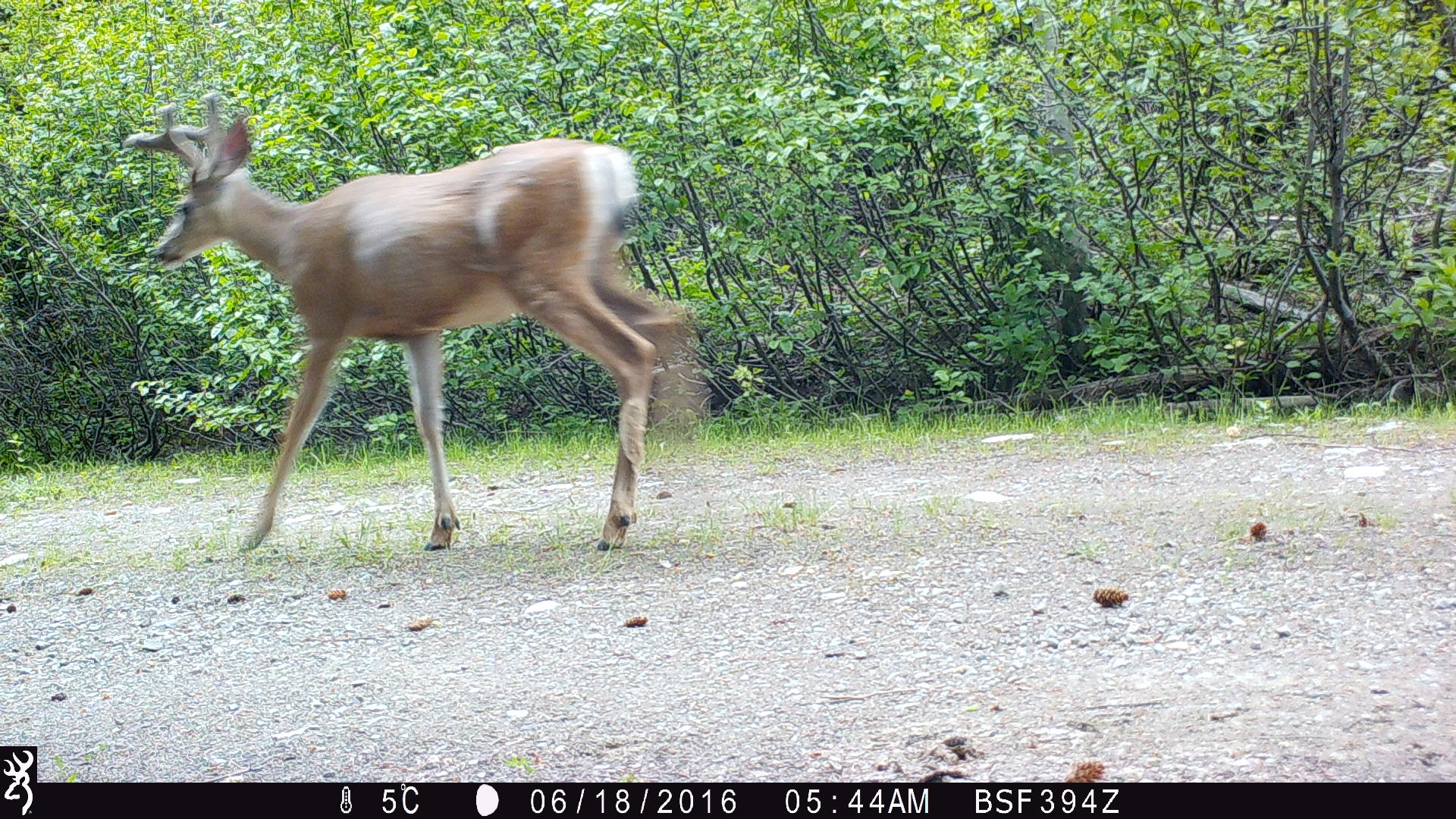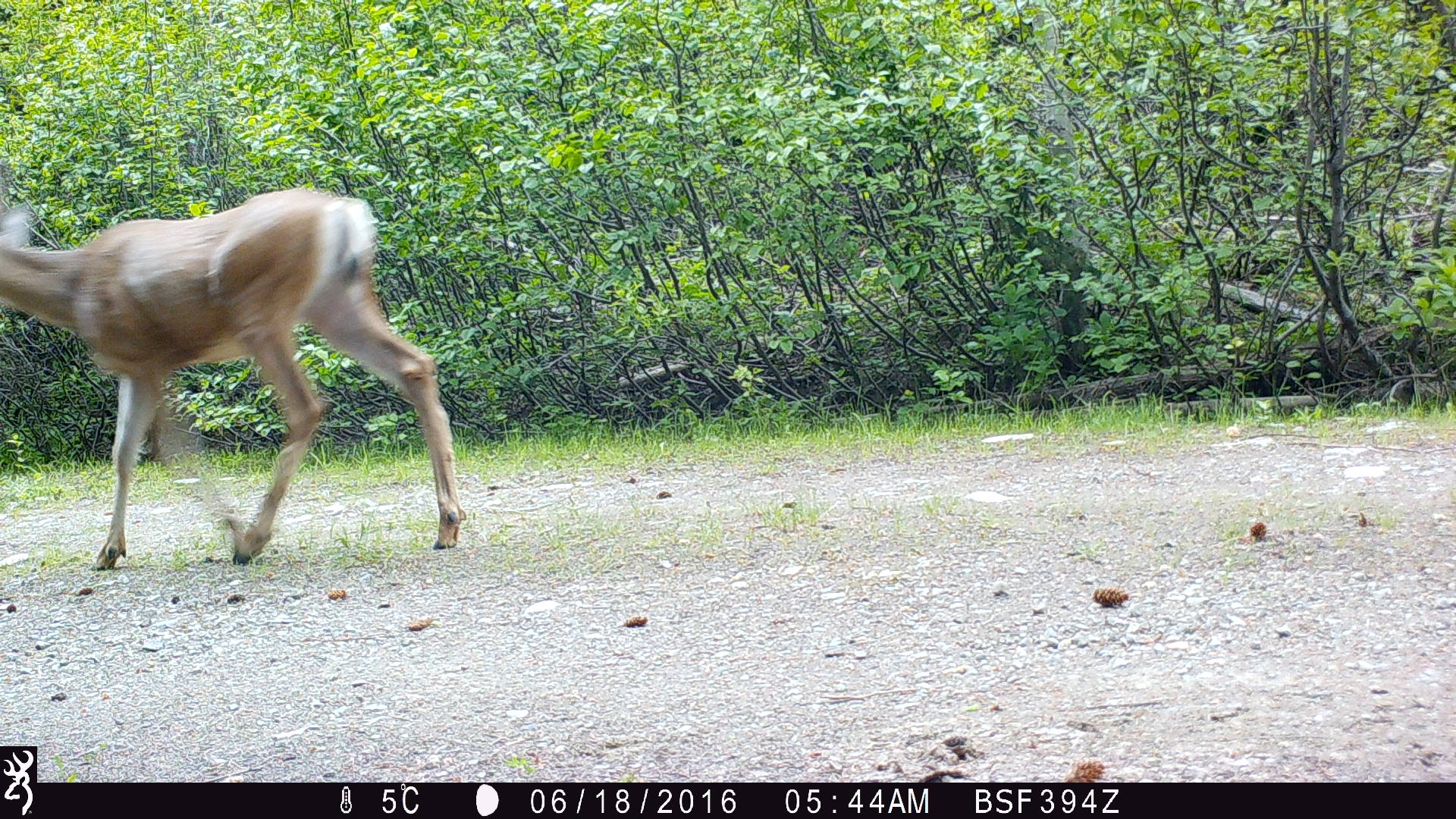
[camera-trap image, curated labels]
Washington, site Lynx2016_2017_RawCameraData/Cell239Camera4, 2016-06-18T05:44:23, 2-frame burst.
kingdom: Animalia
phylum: Chordata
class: Mammalia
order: Artiodactyla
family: Cervidae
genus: Odocoileus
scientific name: Odocoileus hemionus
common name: mule deer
Odocoileus hemionus (mule deer). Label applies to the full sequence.